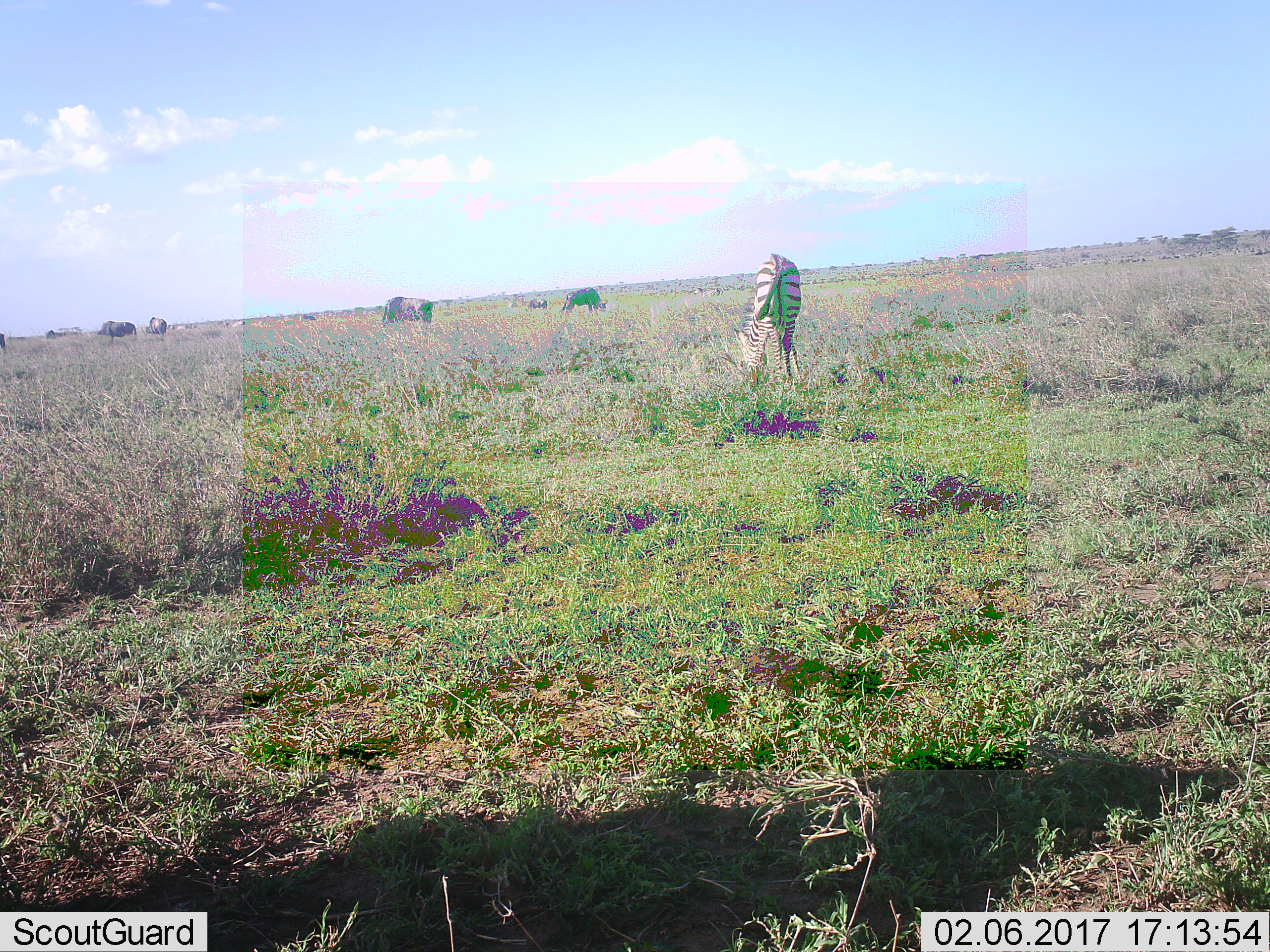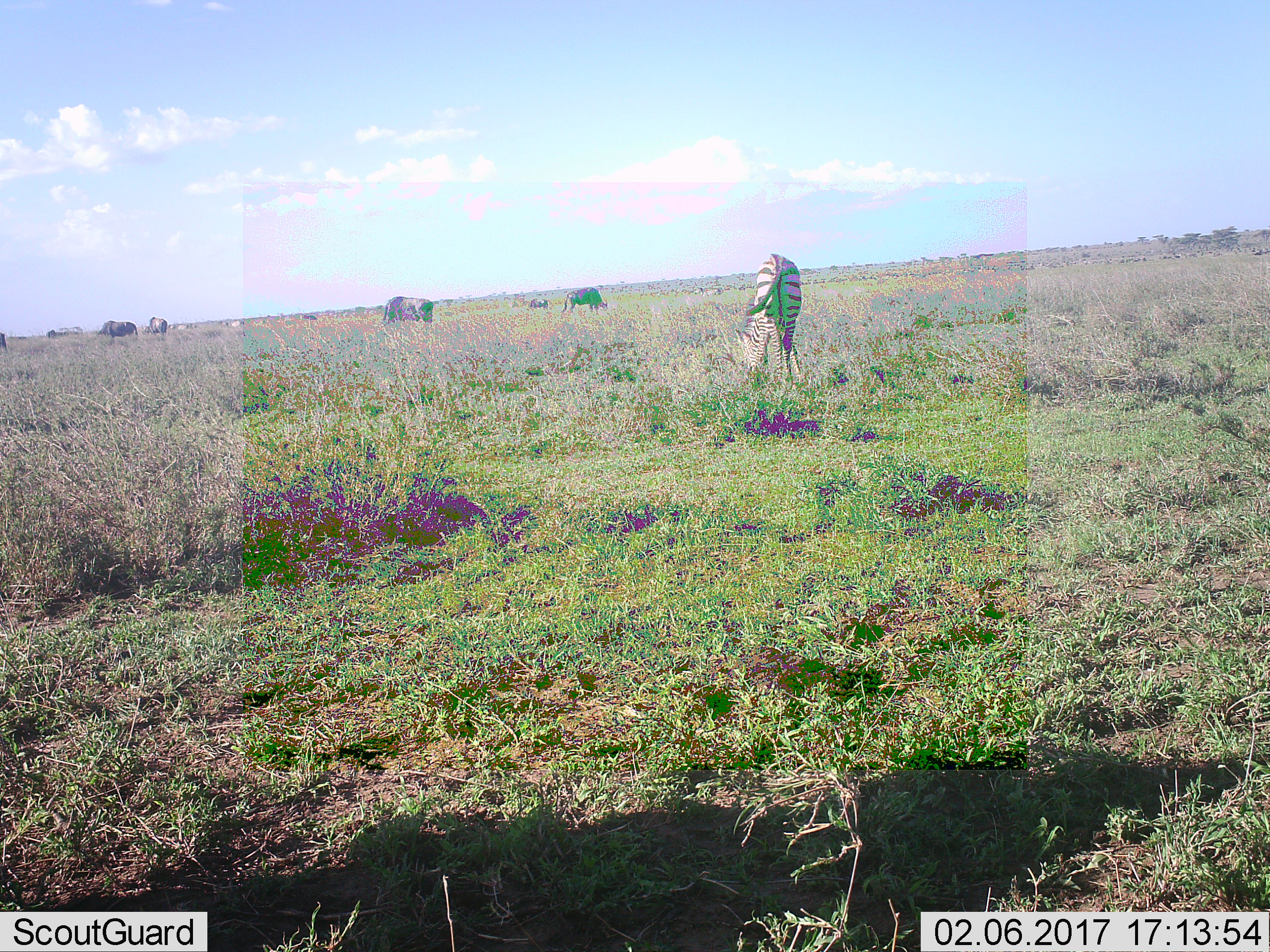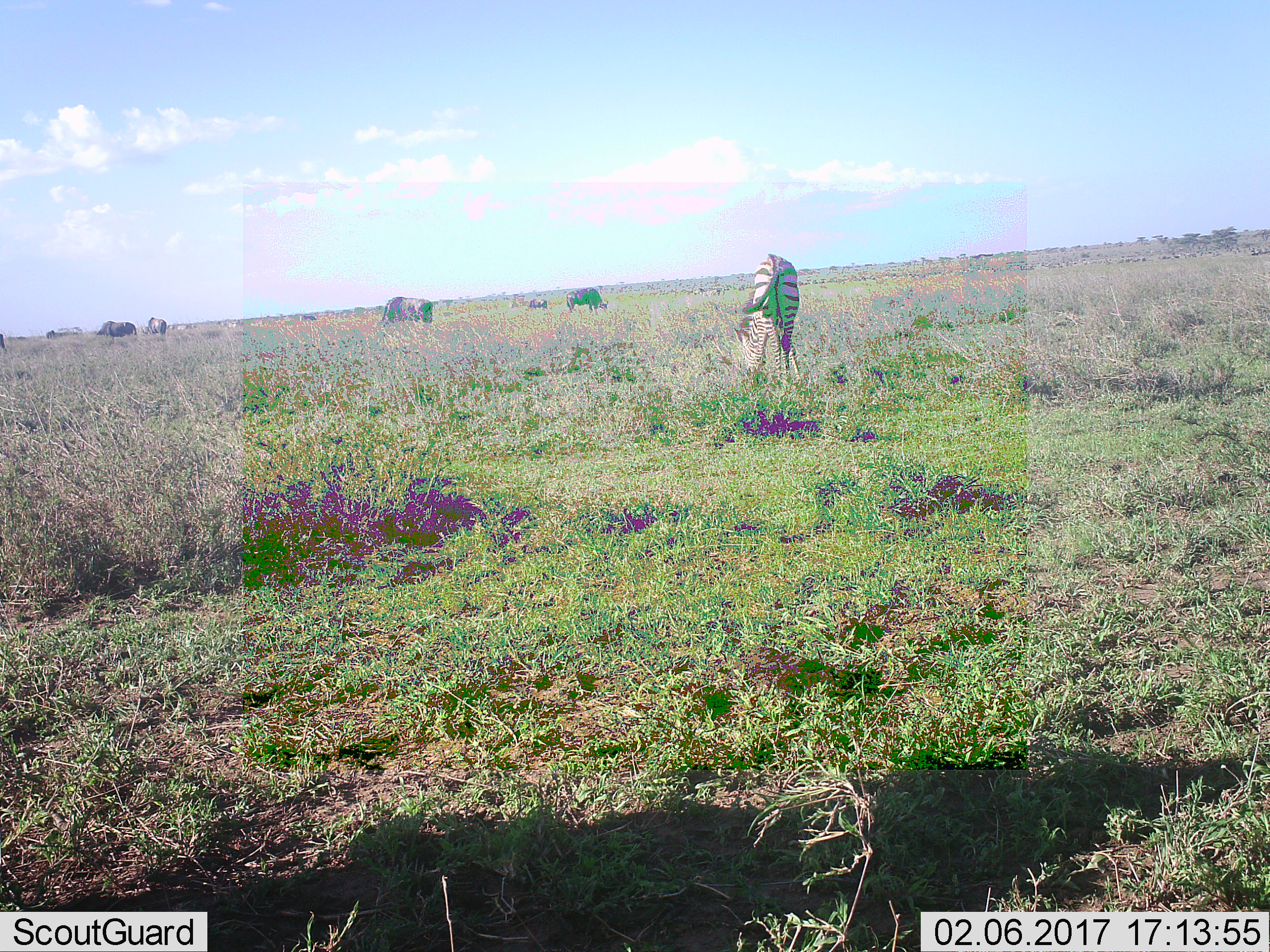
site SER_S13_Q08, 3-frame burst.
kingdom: Animalia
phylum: Chordata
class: Mammalia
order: Perissodactyla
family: Equidae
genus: Equus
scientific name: Equus quagga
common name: plains zebra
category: zebraplains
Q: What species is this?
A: Zebraplains (plains zebra) (Equus quagga).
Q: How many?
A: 1.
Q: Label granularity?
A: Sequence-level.